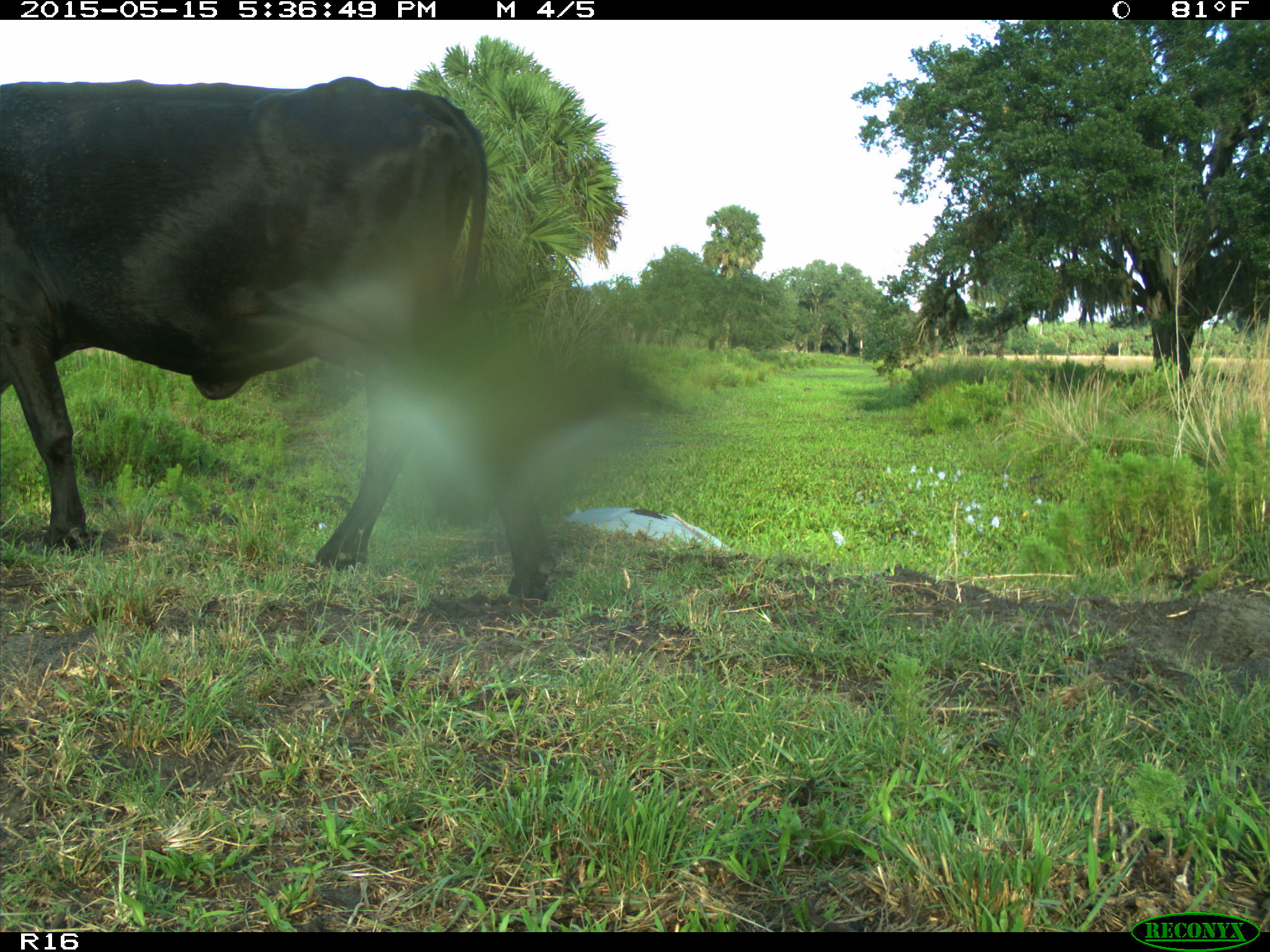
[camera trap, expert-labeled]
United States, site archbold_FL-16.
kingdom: Animalia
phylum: Chordata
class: Mammalia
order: Artiodactyla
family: Bovidae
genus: Bos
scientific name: Bos taurus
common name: domestic cow